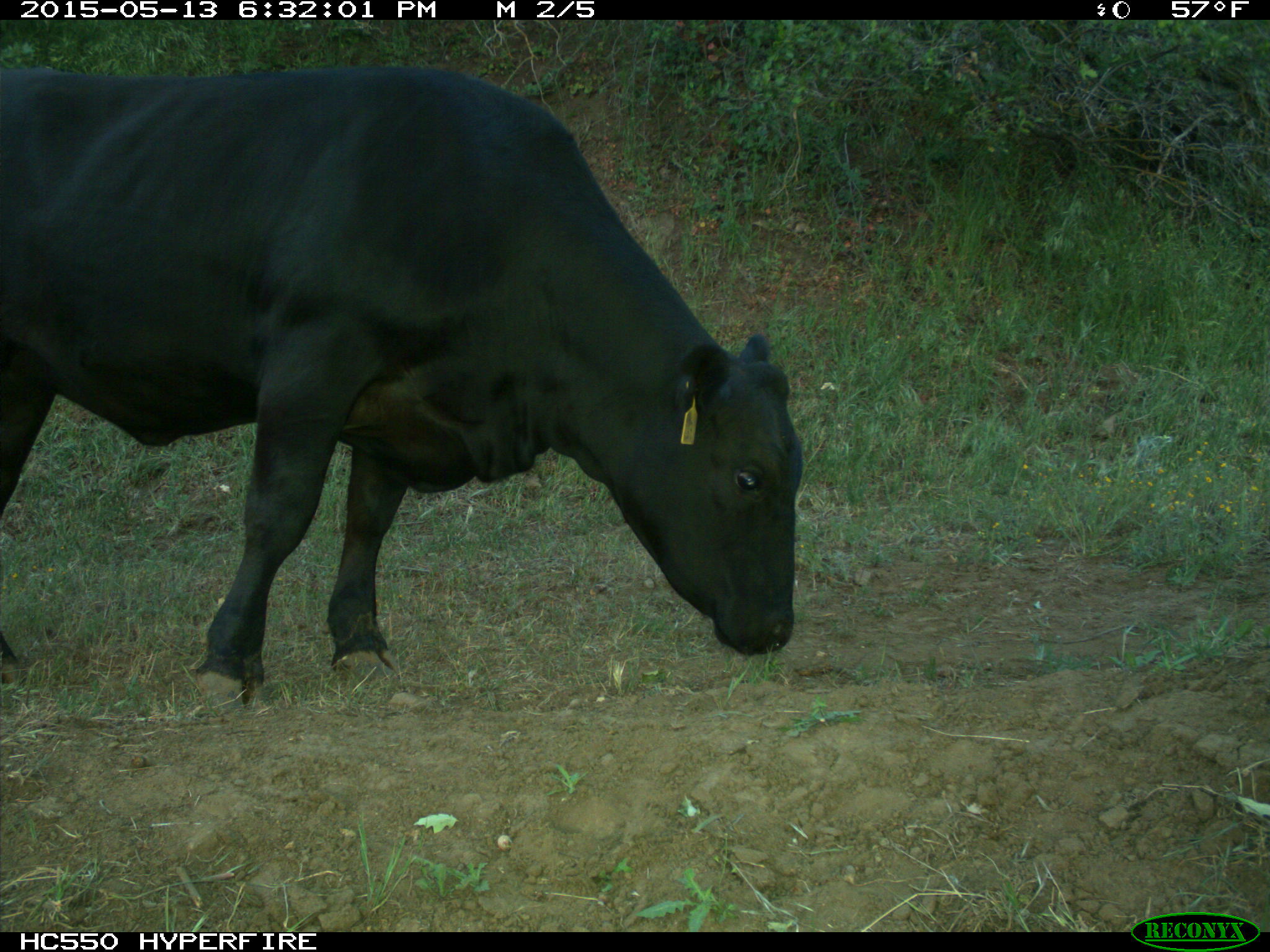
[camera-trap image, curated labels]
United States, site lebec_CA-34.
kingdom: Animalia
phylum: Chordata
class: Mammalia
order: Artiodactyla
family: Bovidae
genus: Bos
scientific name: Bos taurus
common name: domestic cow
Bos taurus (domestic cow).